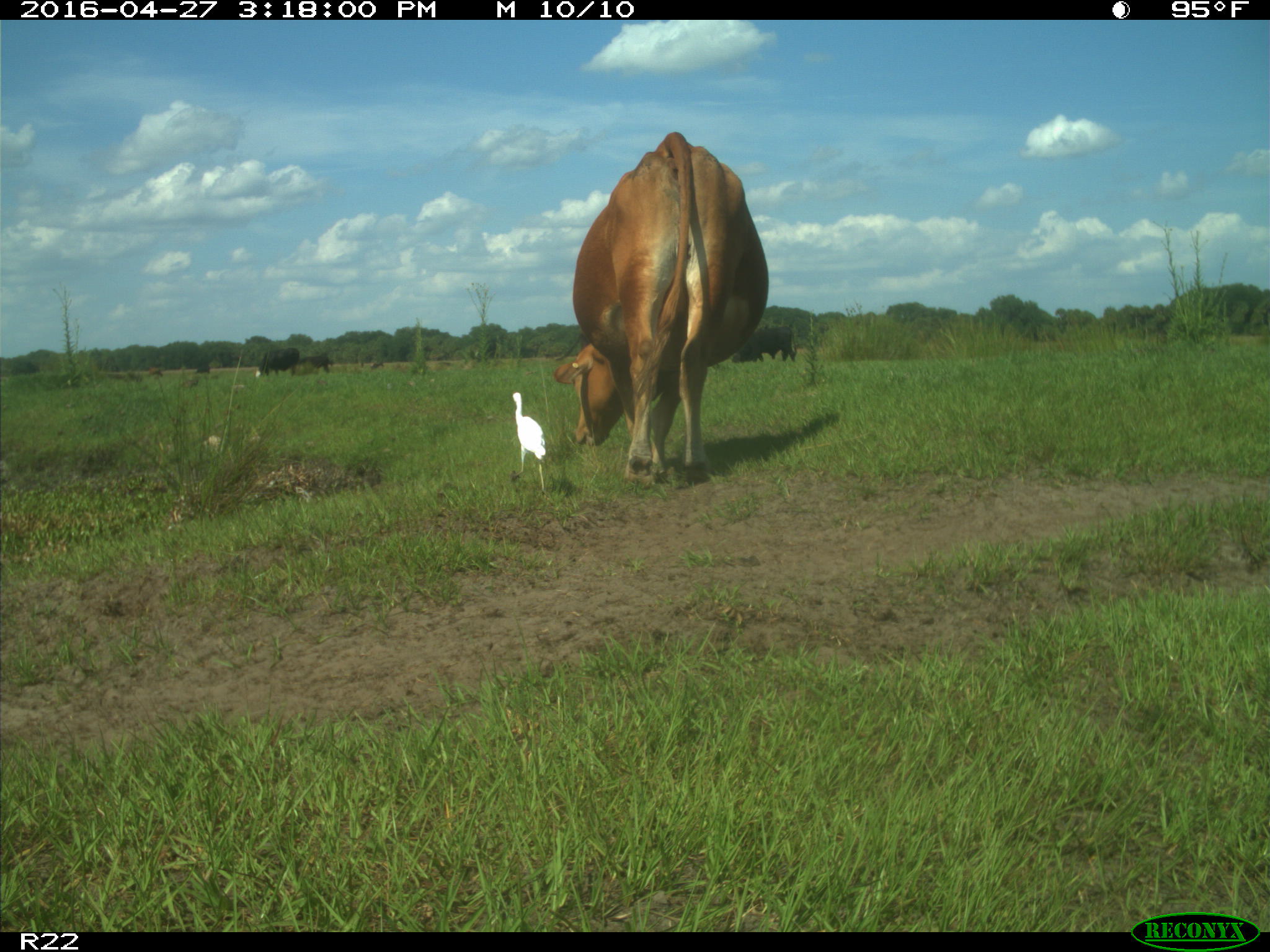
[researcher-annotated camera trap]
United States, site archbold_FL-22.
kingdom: Animalia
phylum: Chordata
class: Mammalia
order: Artiodactyla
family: Bovidae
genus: Bos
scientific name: Bos taurus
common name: domestic cow